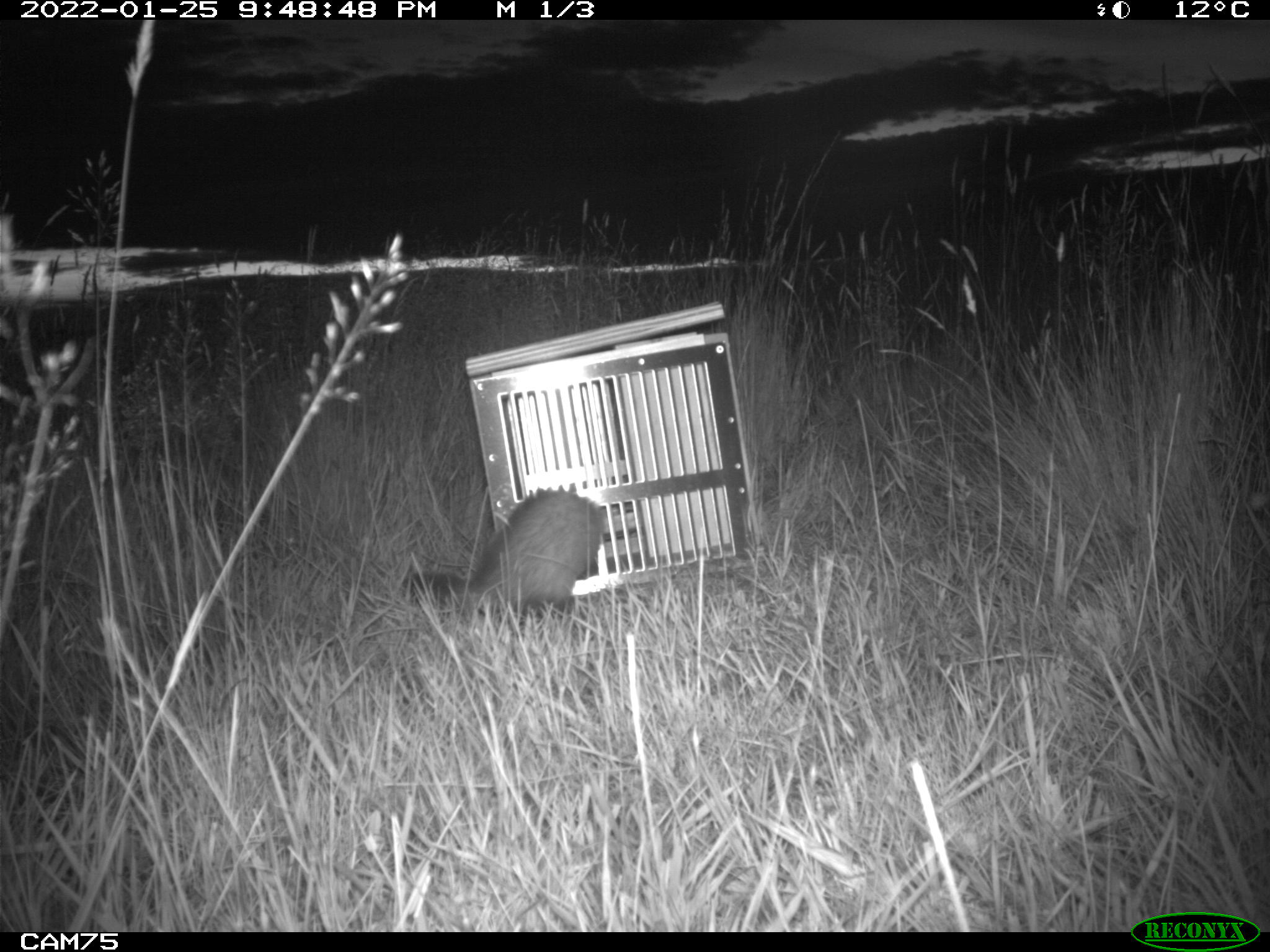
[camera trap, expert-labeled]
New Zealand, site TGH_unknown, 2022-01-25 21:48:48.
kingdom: Animalia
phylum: Chordata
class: Mammalia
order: Carnivora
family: Mustelidae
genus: Mustela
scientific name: Mustela furo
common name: ferret